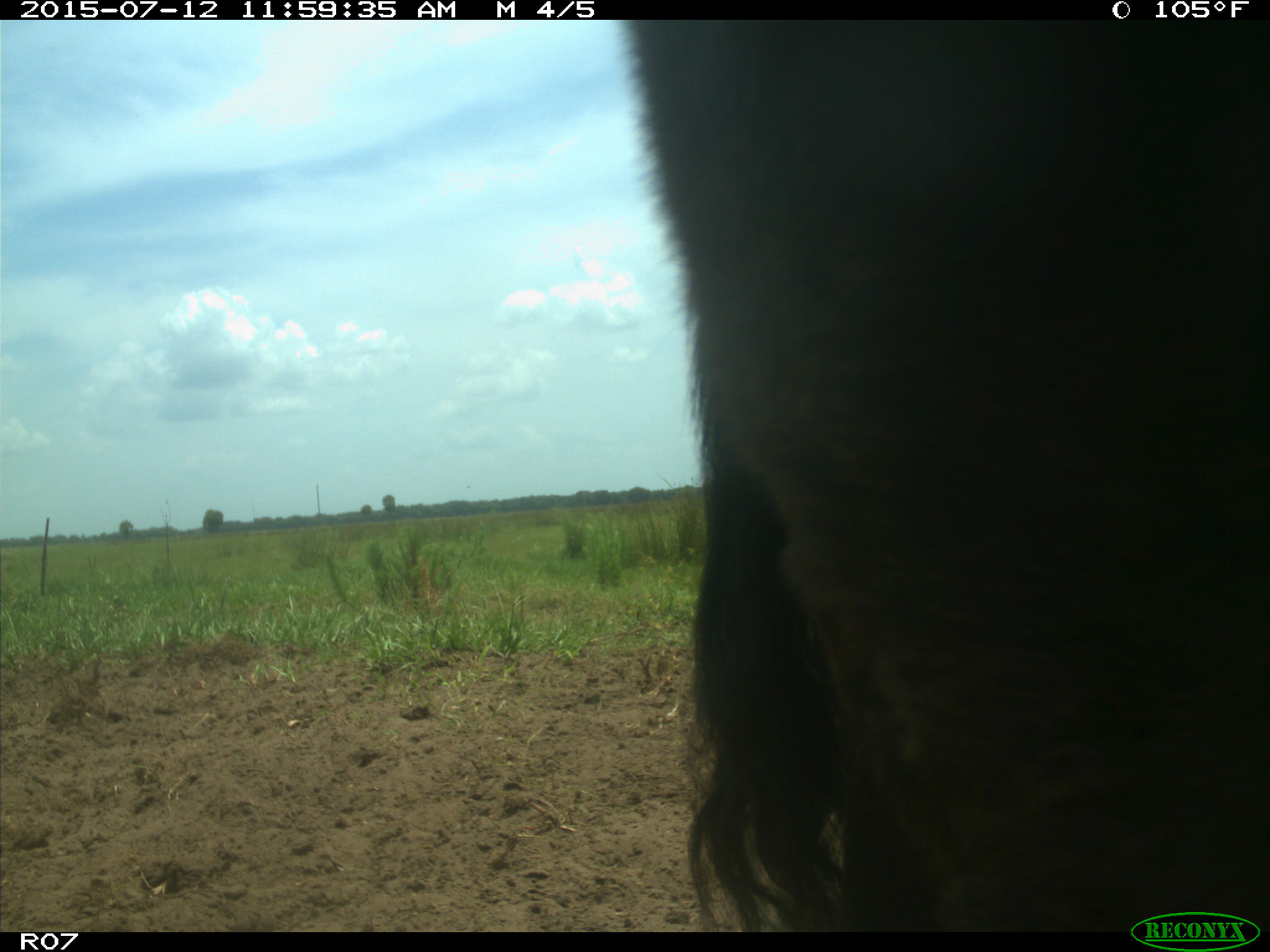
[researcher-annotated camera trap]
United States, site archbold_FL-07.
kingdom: Animalia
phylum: Chordata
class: Mammalia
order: Artiodactyla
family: Bovidae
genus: Bos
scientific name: Bos taurus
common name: domestic cow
Bos taurus (domestic cow).